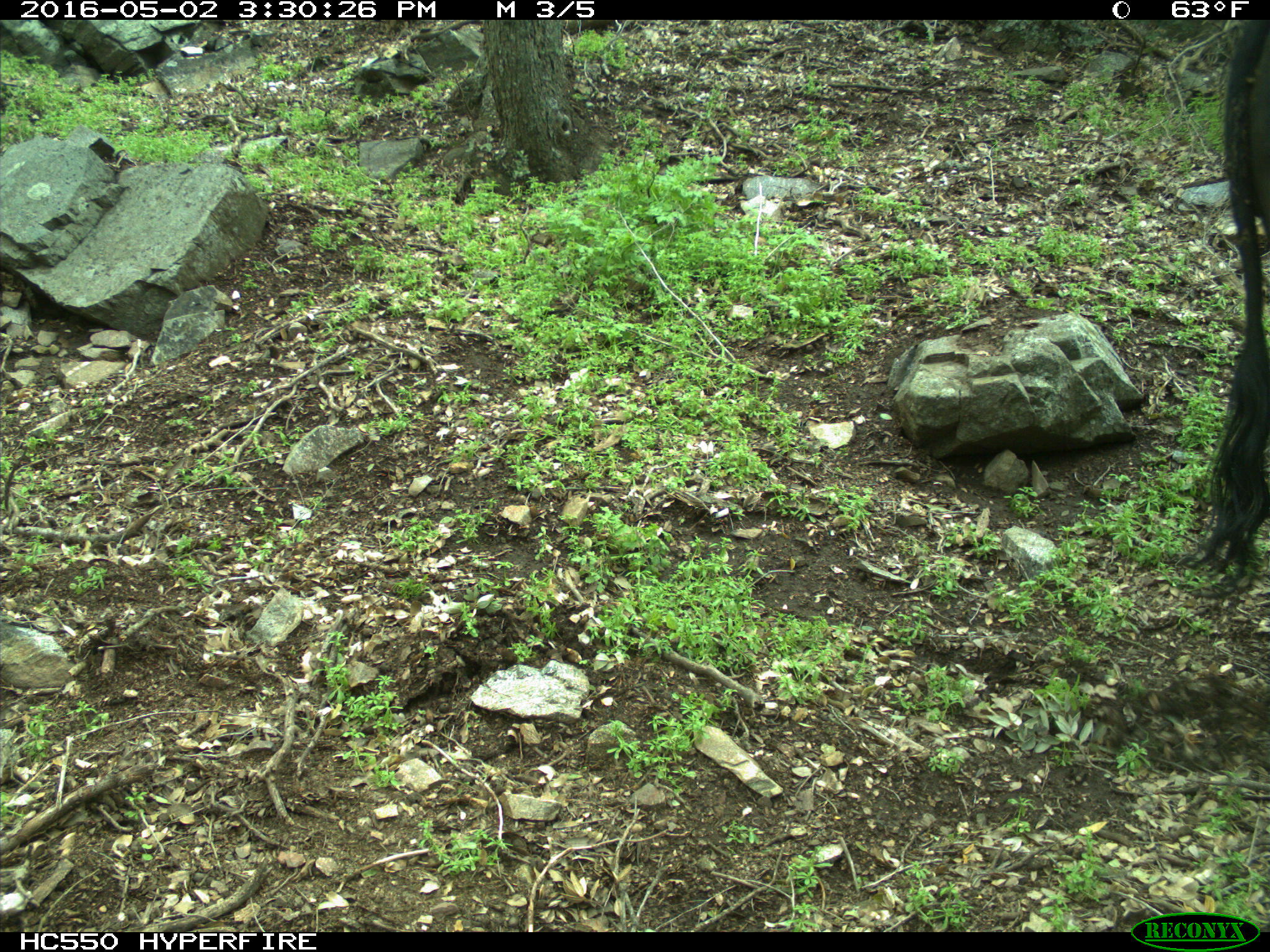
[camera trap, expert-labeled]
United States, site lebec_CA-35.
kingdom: Animalia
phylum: Chordata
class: Mammalia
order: Artiodactyla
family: Bovidae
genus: Bos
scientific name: Bos taurus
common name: domestic cow